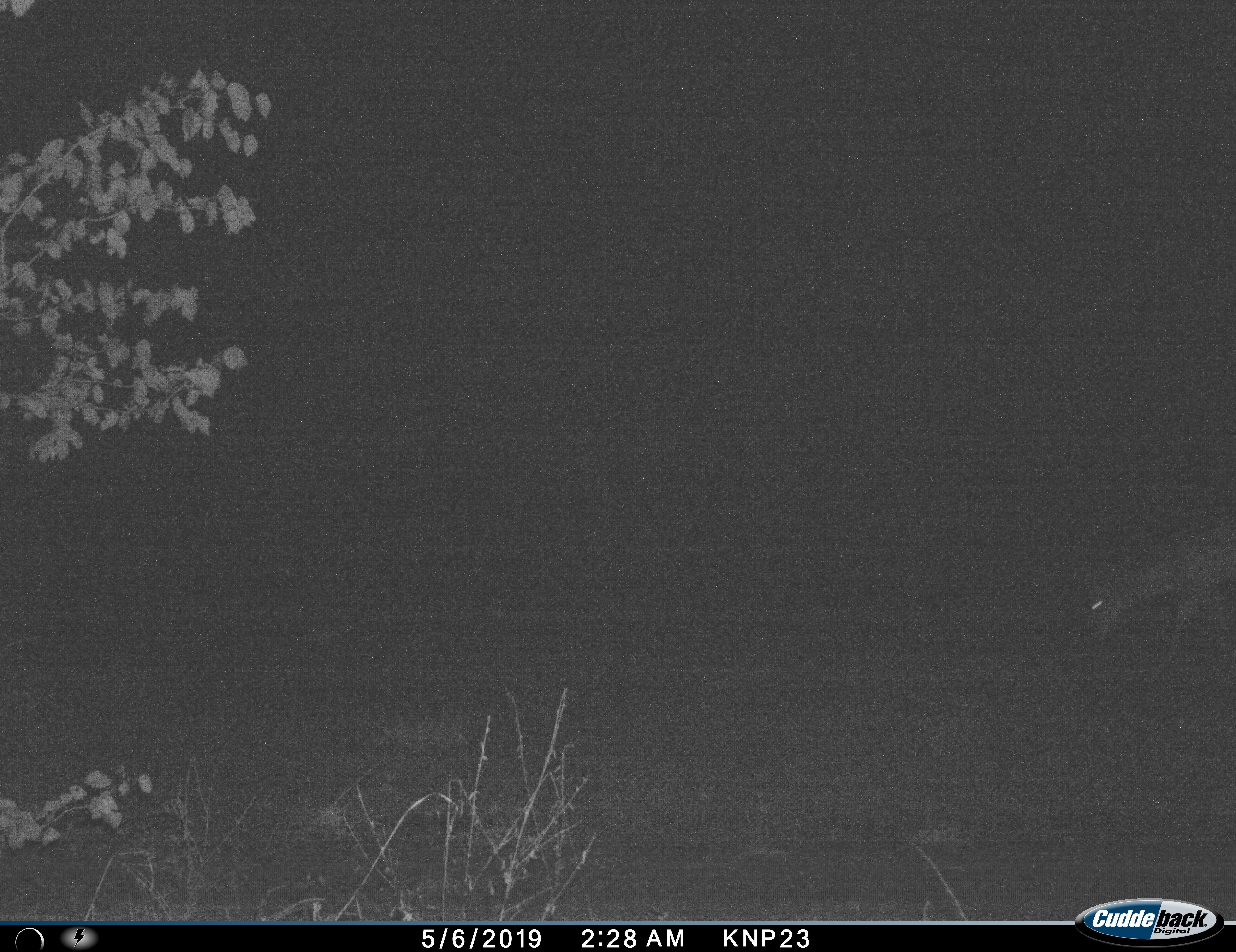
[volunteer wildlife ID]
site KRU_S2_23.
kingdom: Animalia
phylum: Chordata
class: Mammalia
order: Artiodactyla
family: Bovidae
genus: Aepyceros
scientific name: Aepyceros melampus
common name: impala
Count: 1.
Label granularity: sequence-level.